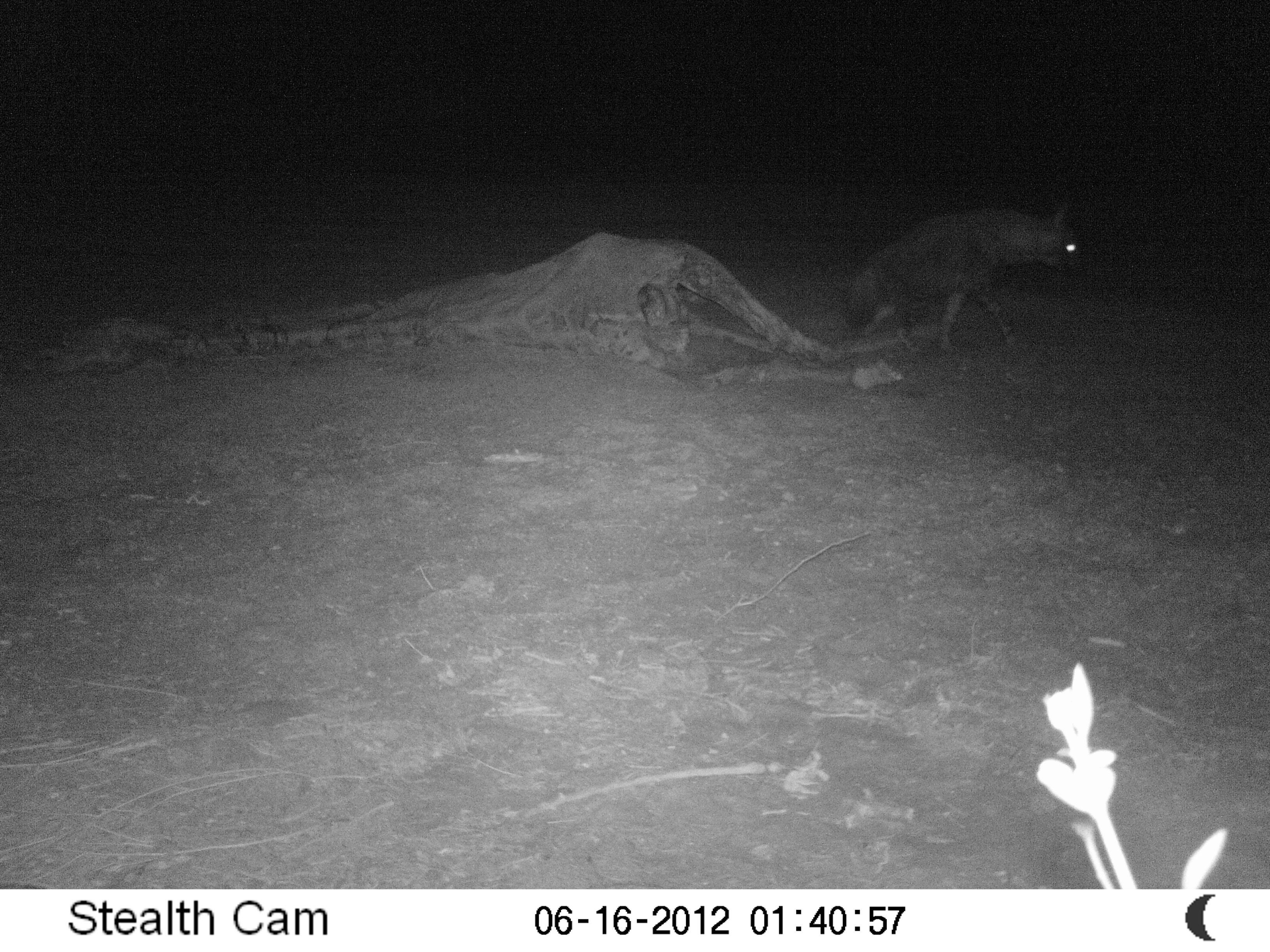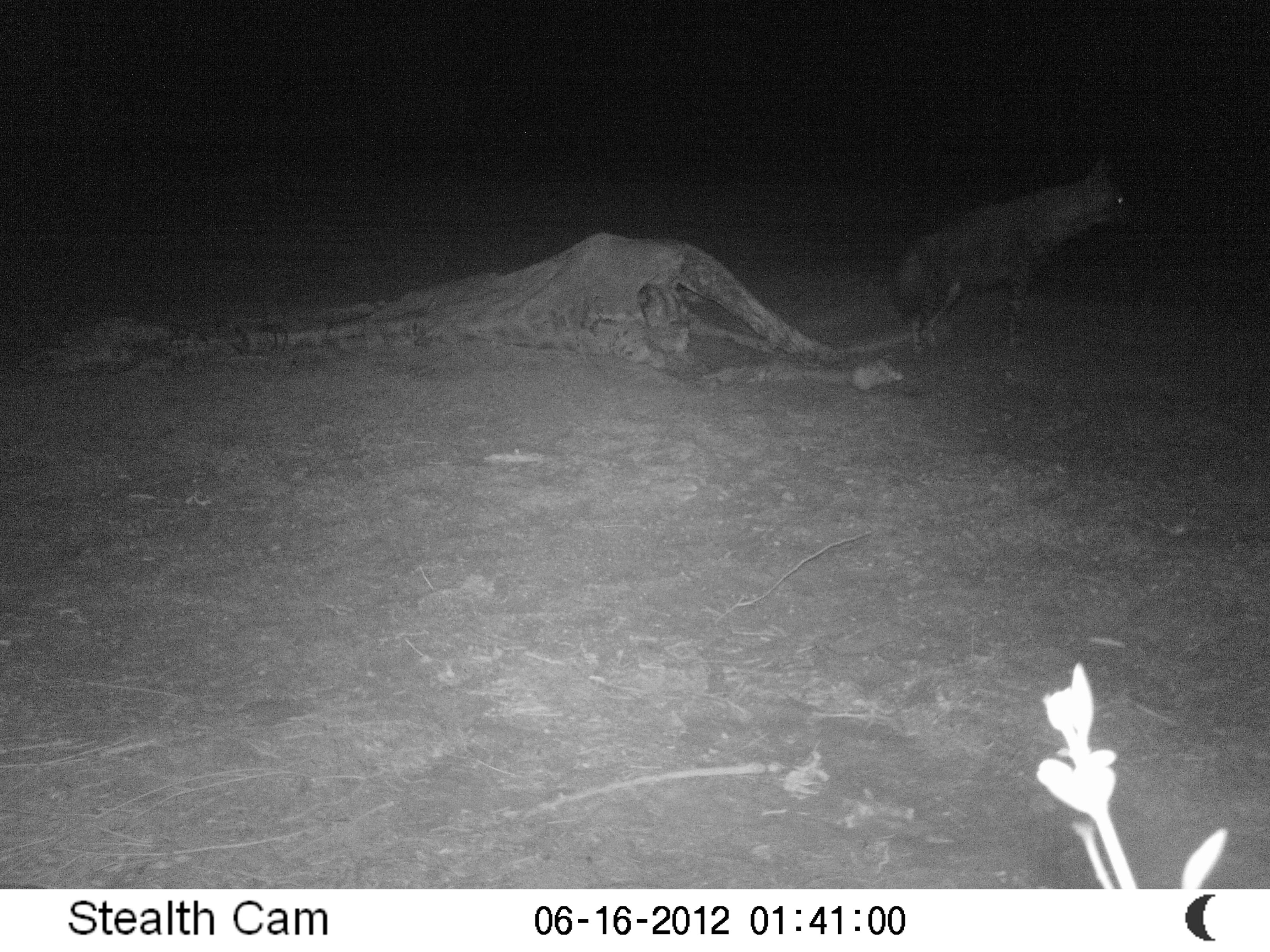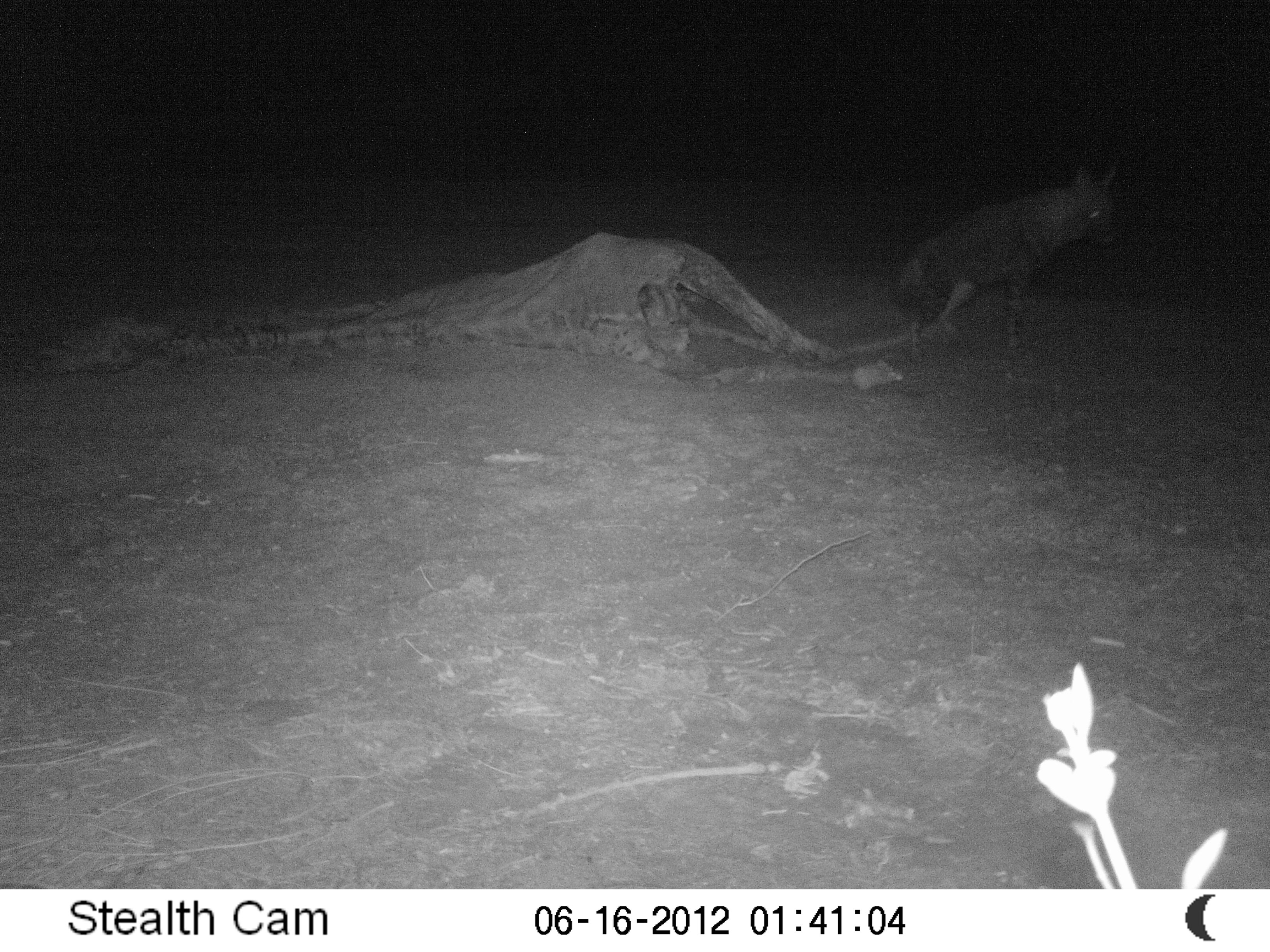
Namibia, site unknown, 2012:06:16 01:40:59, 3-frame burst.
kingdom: Animalia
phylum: Chordata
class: Mammalia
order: Carnivora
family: Hyaenidae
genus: Parahyaena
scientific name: Parahyaena brunnea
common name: brown hyena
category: hyaena brunnea